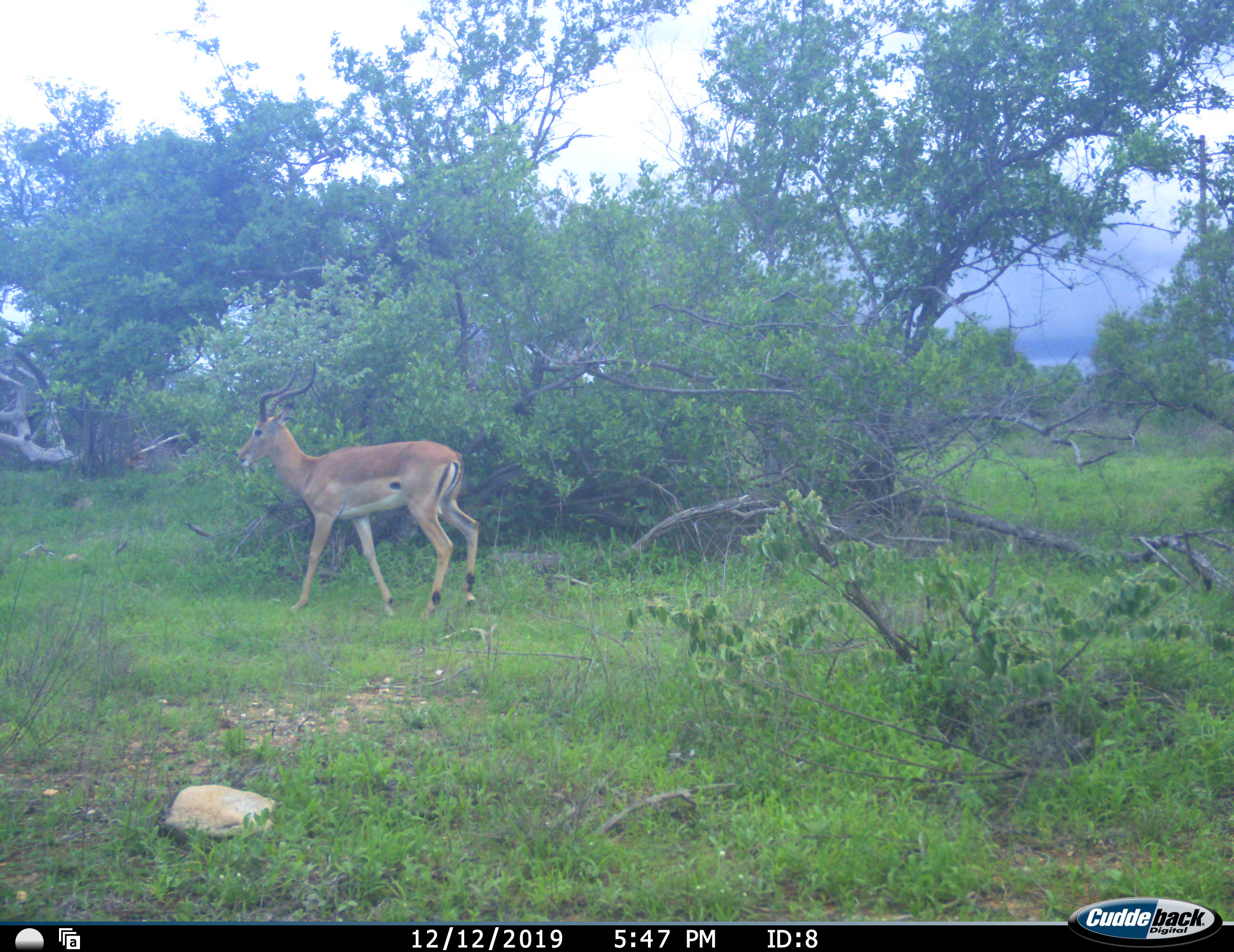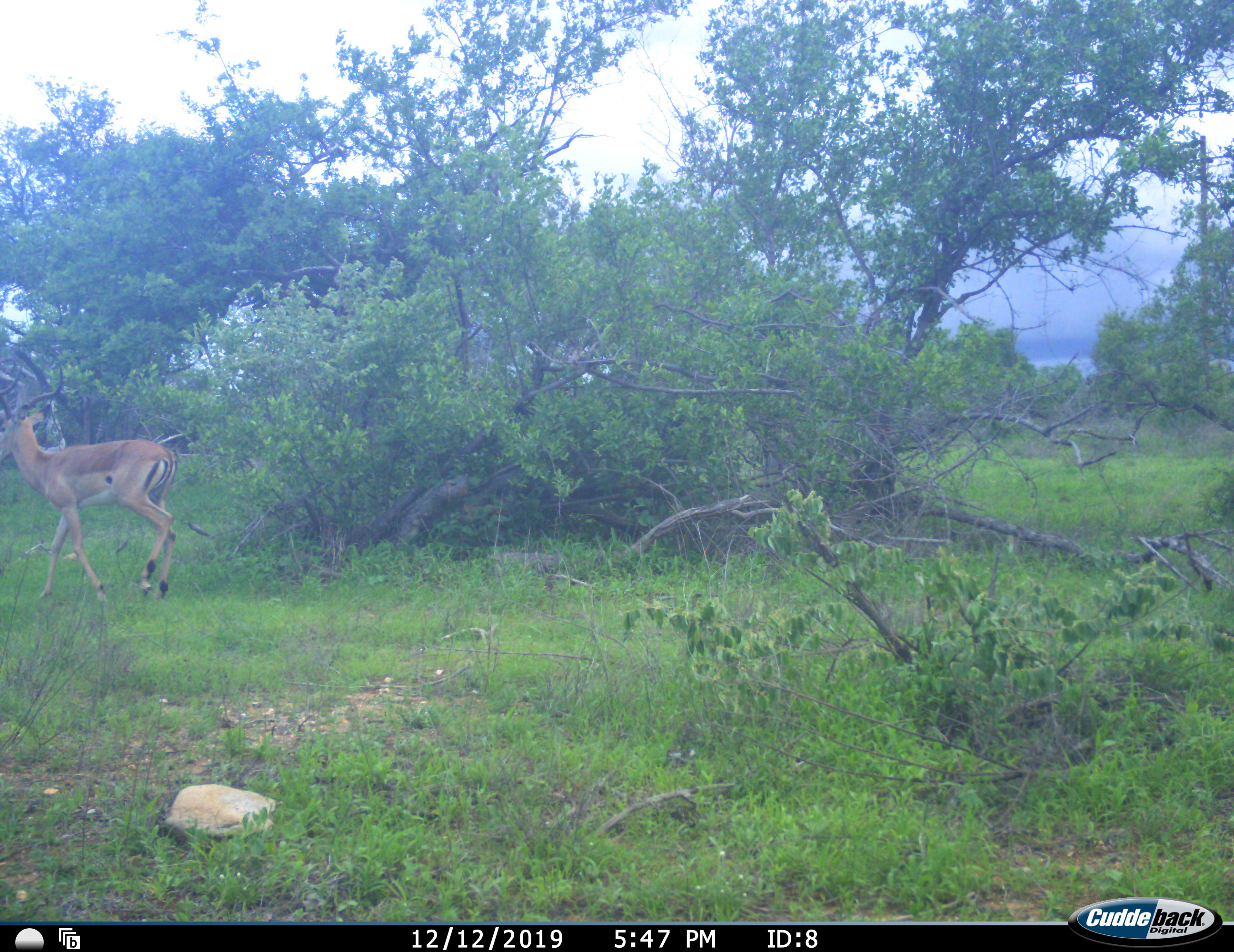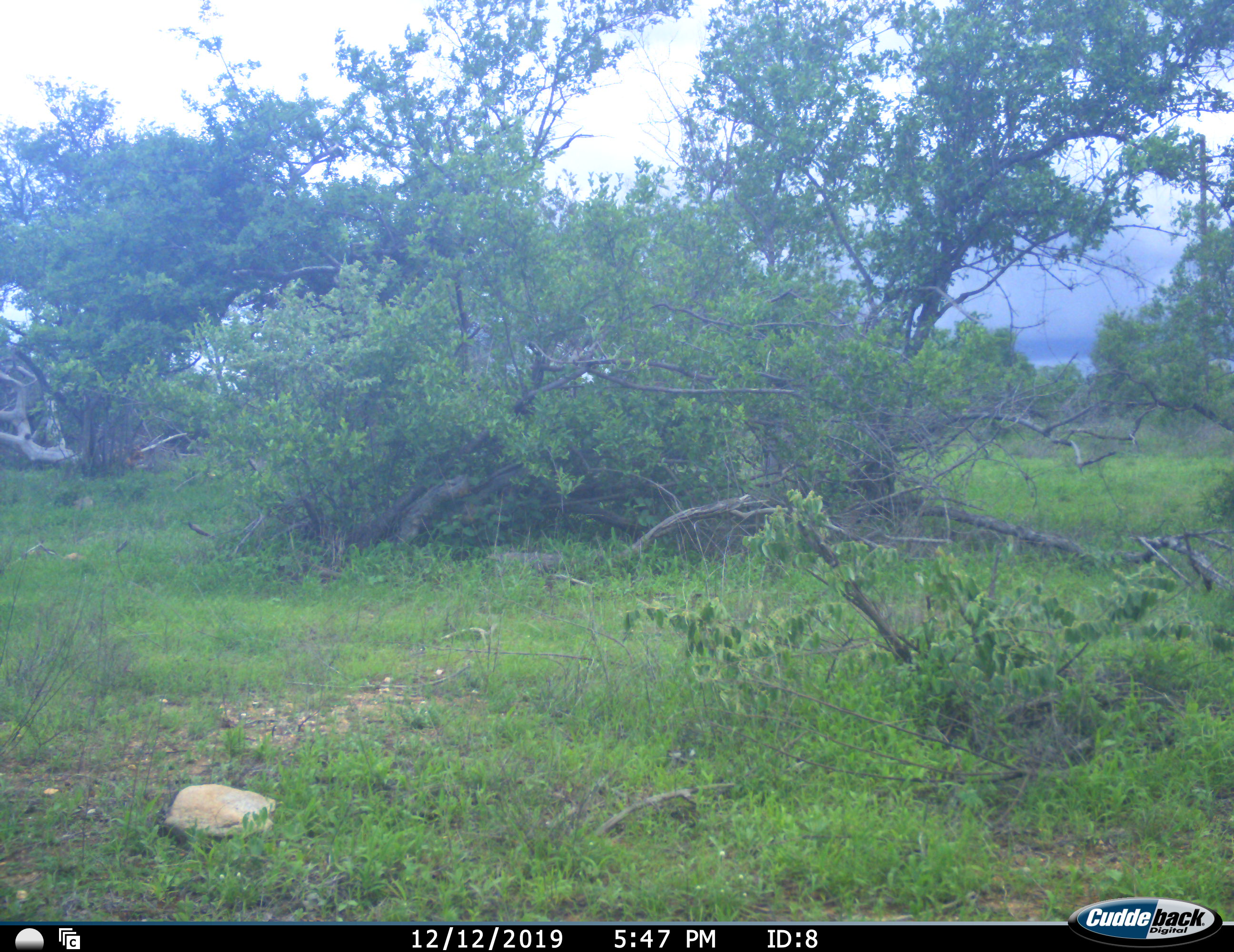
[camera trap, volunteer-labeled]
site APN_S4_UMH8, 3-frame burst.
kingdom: Animalia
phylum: Chordata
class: Mammalia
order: Artiodactyla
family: Bovidae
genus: Aepyceros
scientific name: Aepyceros melampus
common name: impala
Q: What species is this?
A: Impala (Aepyceros melampus).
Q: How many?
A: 1.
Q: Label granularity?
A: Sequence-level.